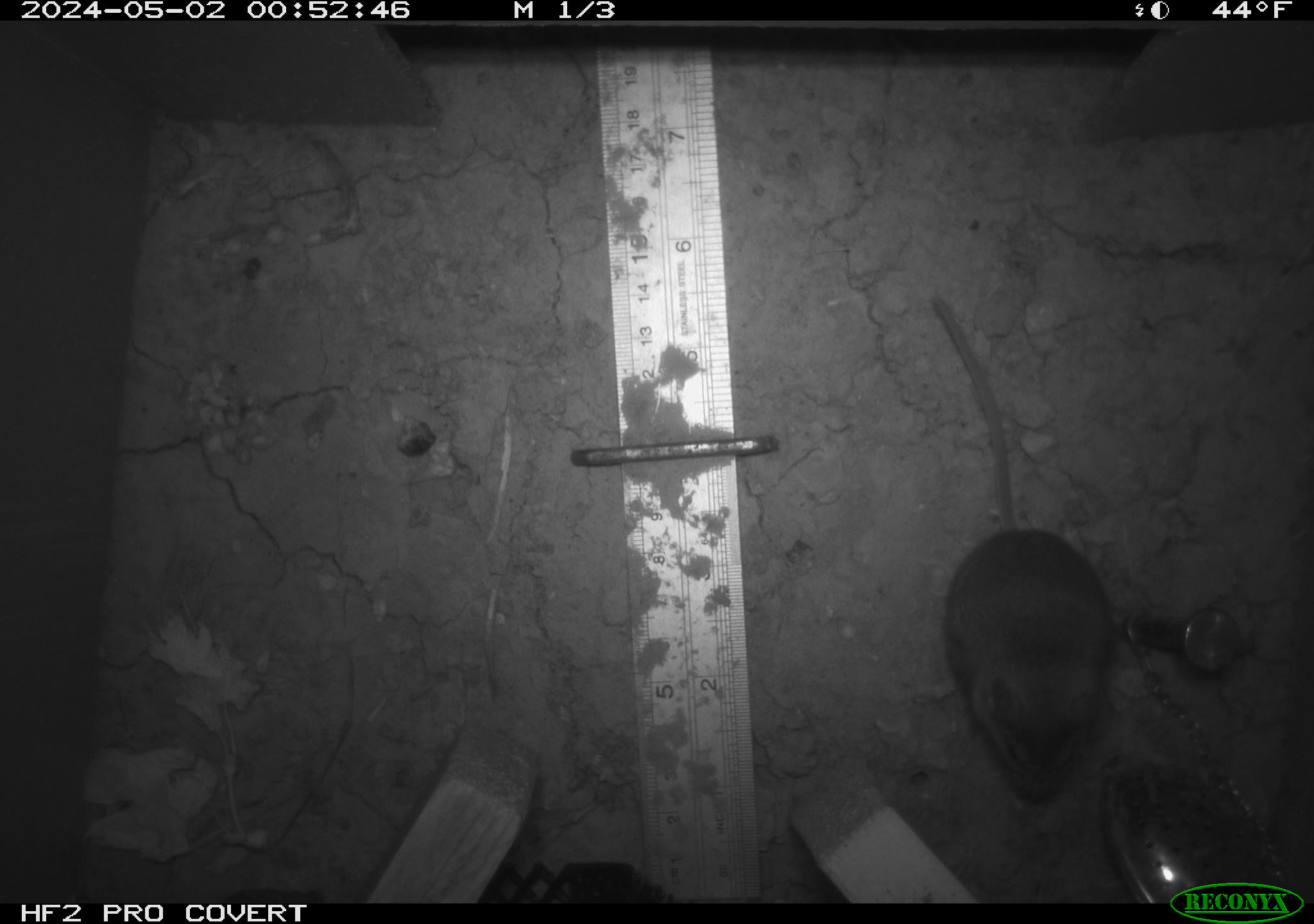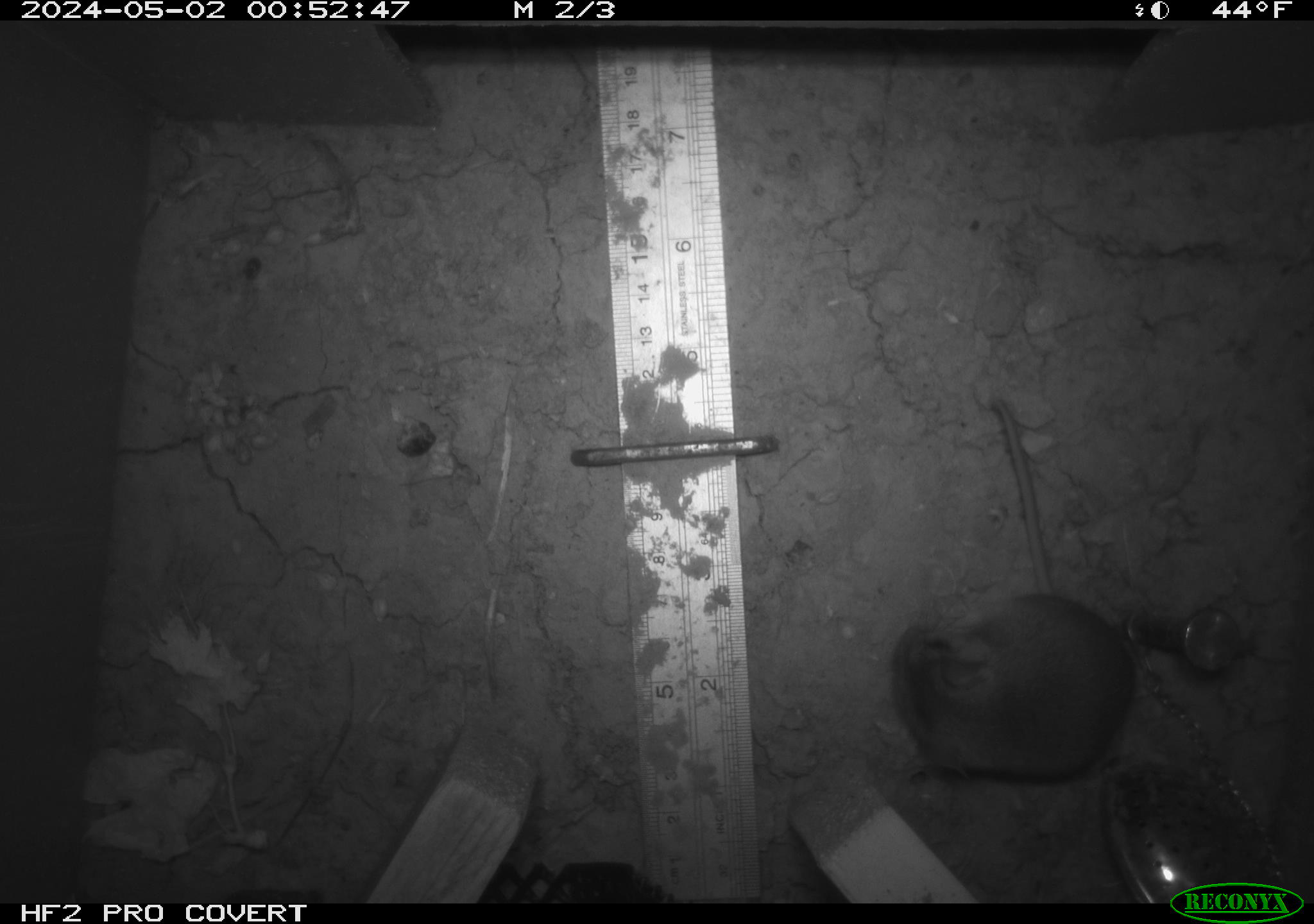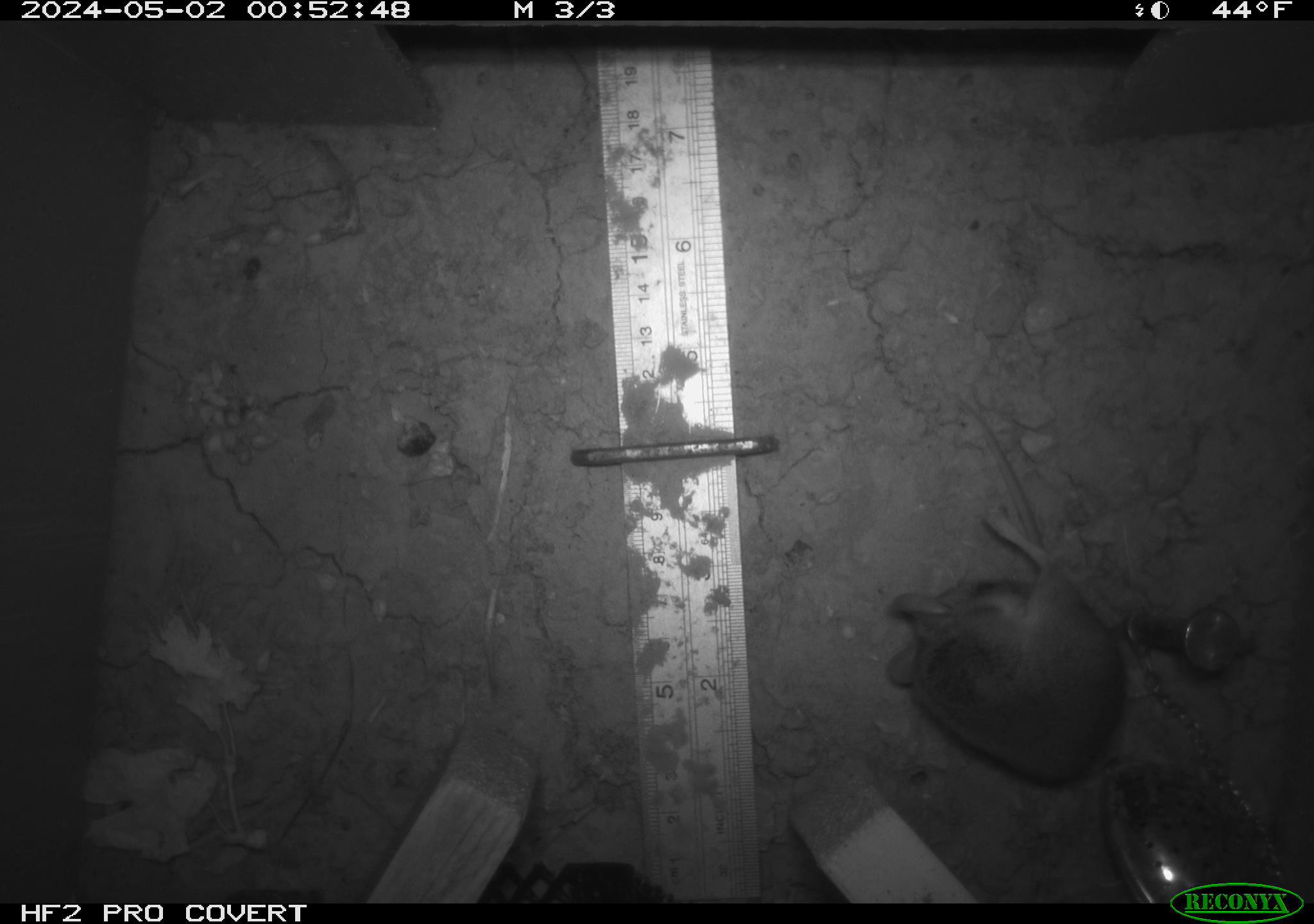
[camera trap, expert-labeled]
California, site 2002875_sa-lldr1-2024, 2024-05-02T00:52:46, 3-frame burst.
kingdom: Animalia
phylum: Chordata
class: Mammalia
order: Rodentia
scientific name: Rodentia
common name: mouse species